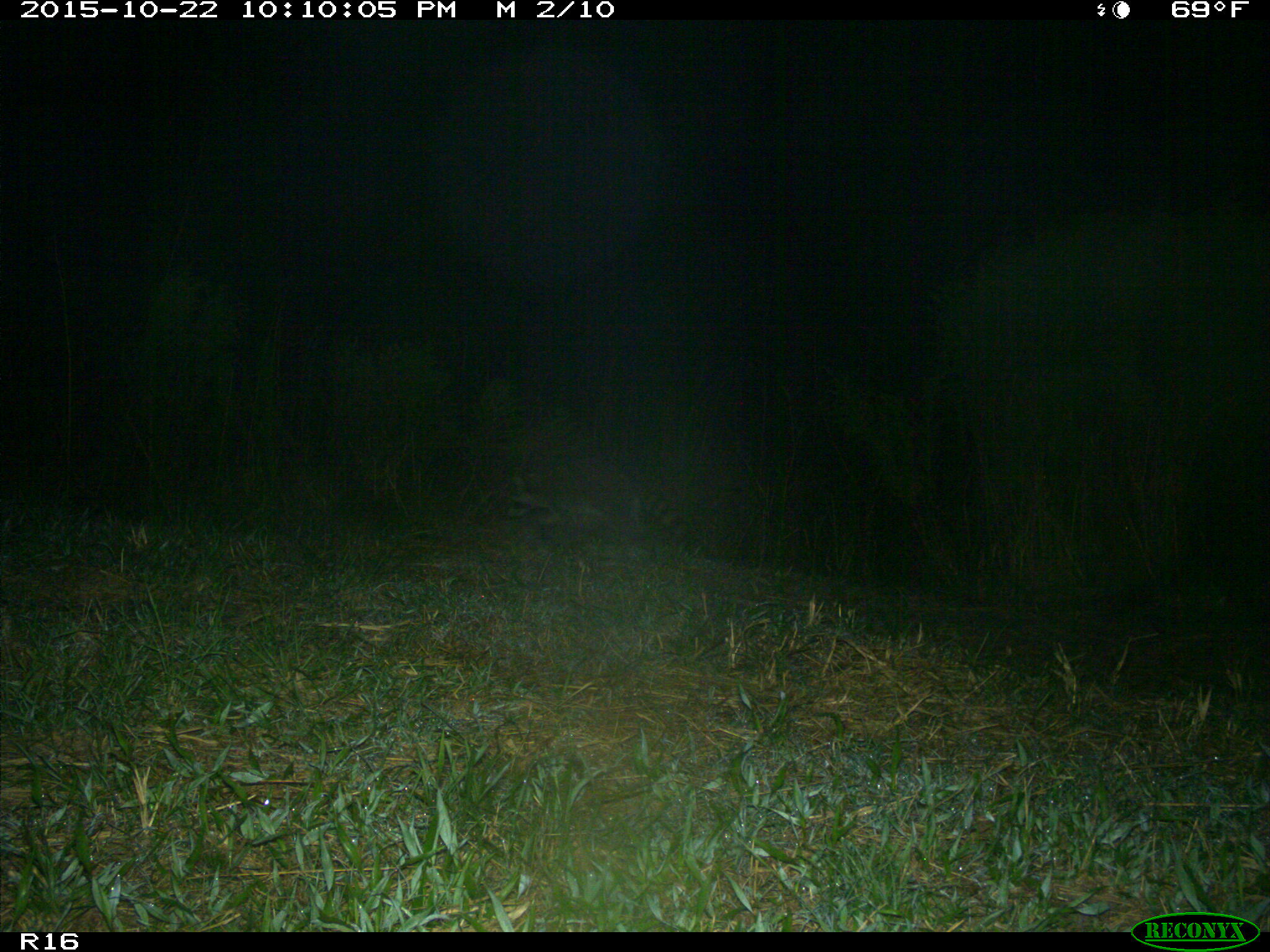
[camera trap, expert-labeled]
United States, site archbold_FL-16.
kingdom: Animalia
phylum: Chordata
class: Mammalia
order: Carnivora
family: Procyonidae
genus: Procyon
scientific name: Procyon lotor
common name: common raccoon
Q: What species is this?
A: Procyon lotor (common raccoon).